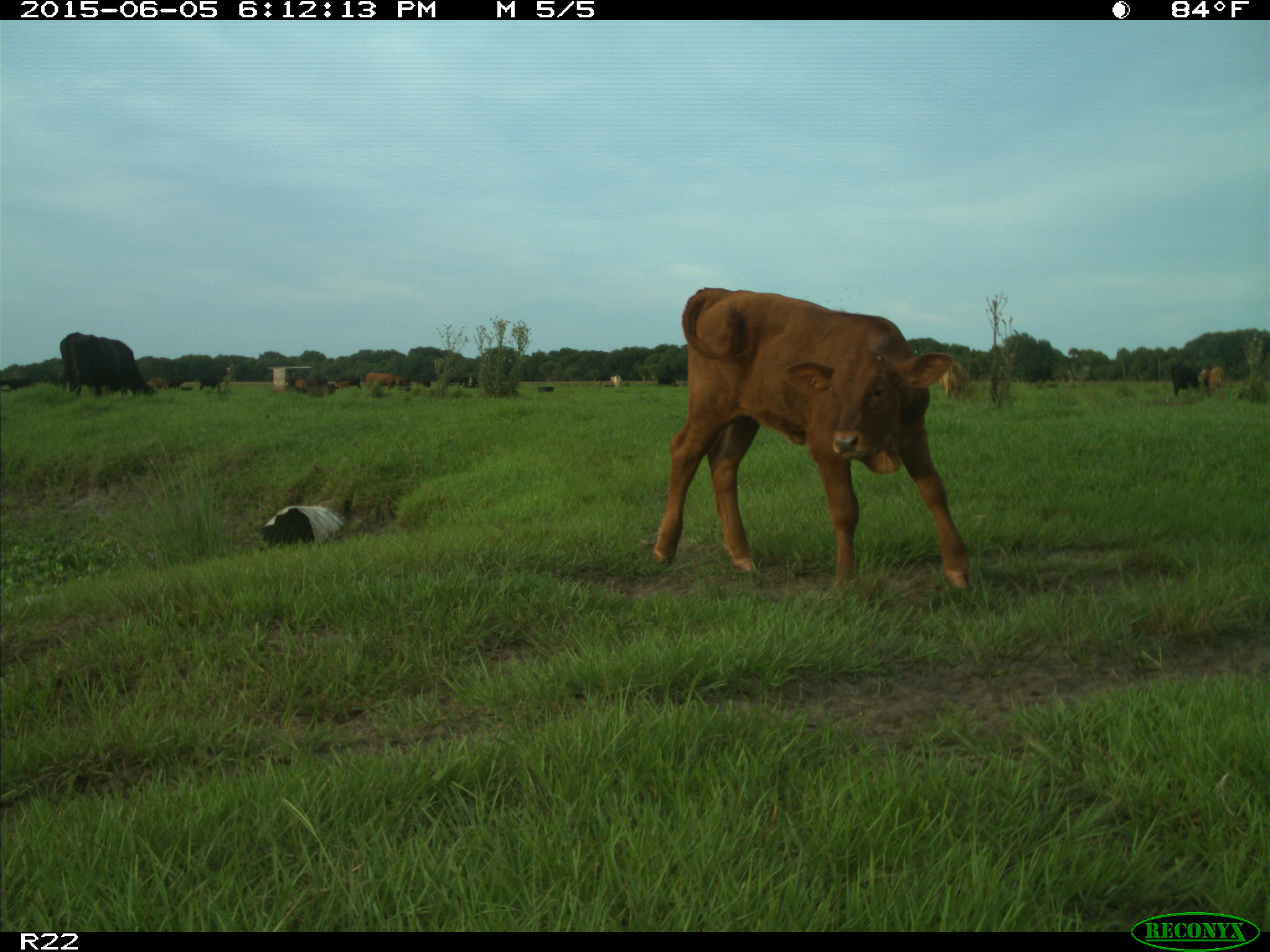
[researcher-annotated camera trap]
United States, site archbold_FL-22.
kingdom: Animalia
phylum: Chordata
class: Mammalia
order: Artiodactyla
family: Bovidae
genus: Bos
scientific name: Bos taurus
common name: domestic cow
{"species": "Bos taurus (domestic cow)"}